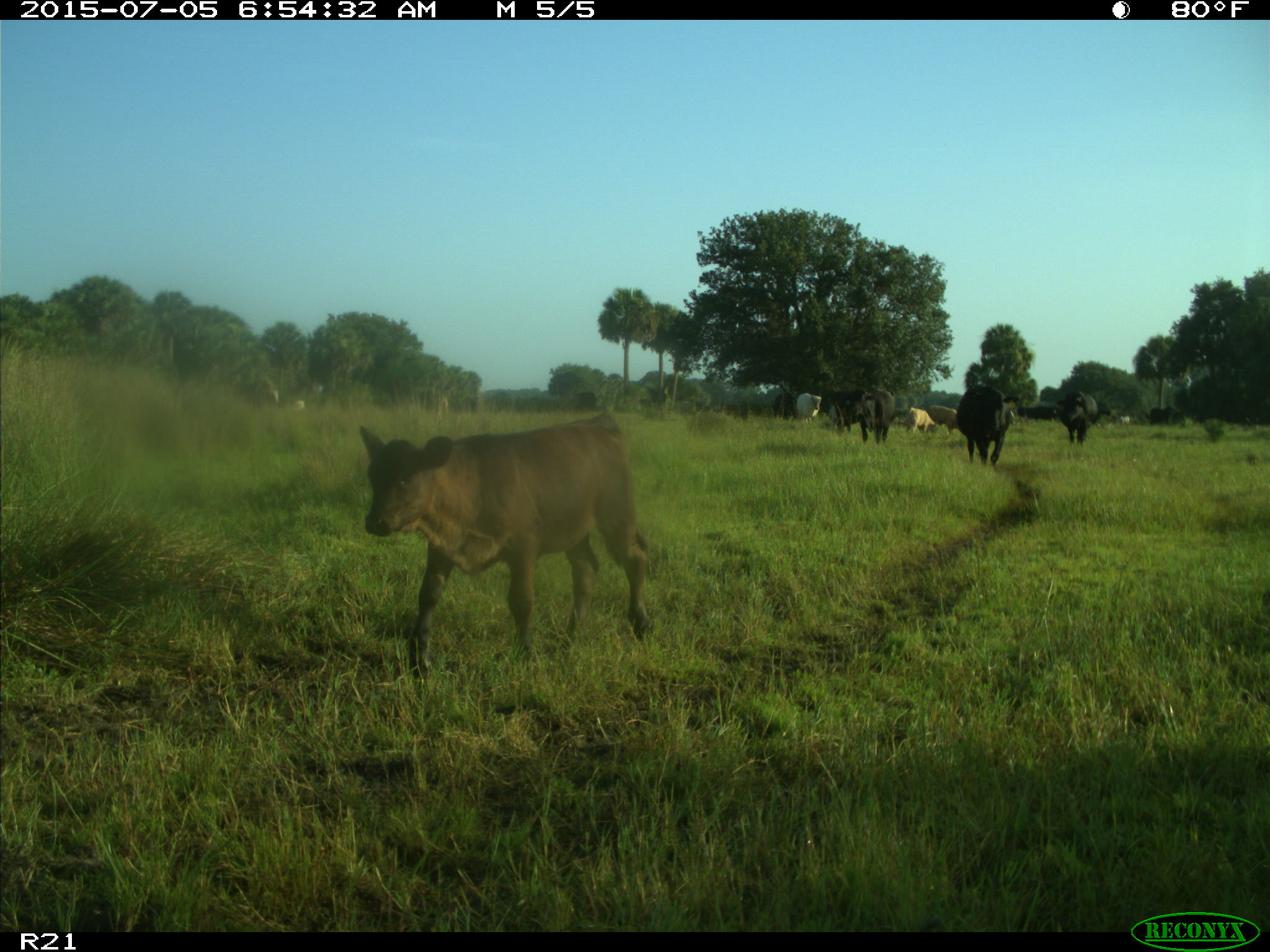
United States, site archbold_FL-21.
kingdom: Animalia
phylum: Chordata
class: Mammalia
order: Artiodactyla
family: Bovidae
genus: Bos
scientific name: Bos taurus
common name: domestic cow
Bos taurus (domestic cow).